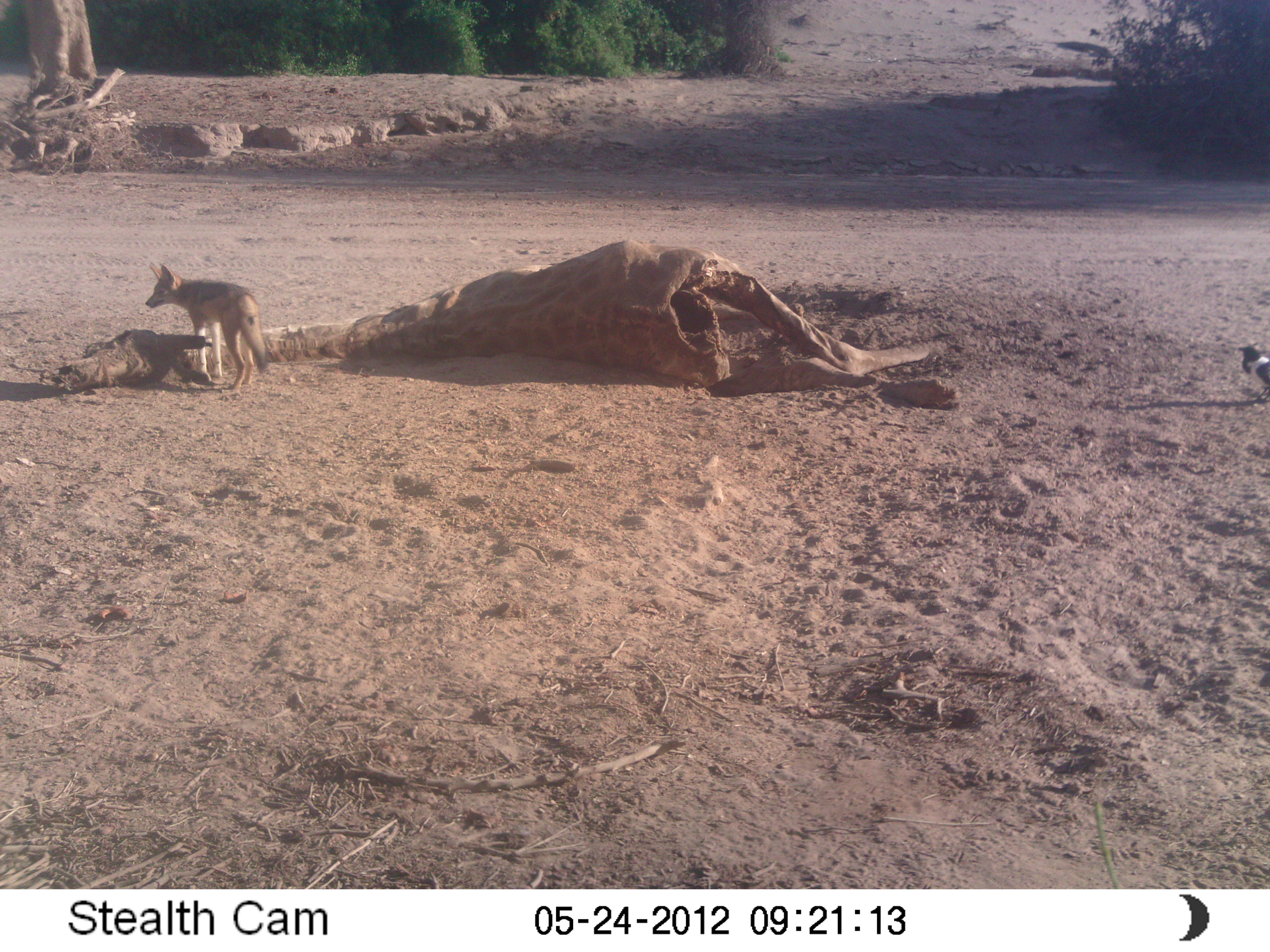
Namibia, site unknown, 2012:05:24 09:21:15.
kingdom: Animalia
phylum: Chordata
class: Mammalia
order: Carnivora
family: Canidae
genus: Lupulella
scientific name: Lupulella mesomelas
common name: black-backed jackal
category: canis mesomelas